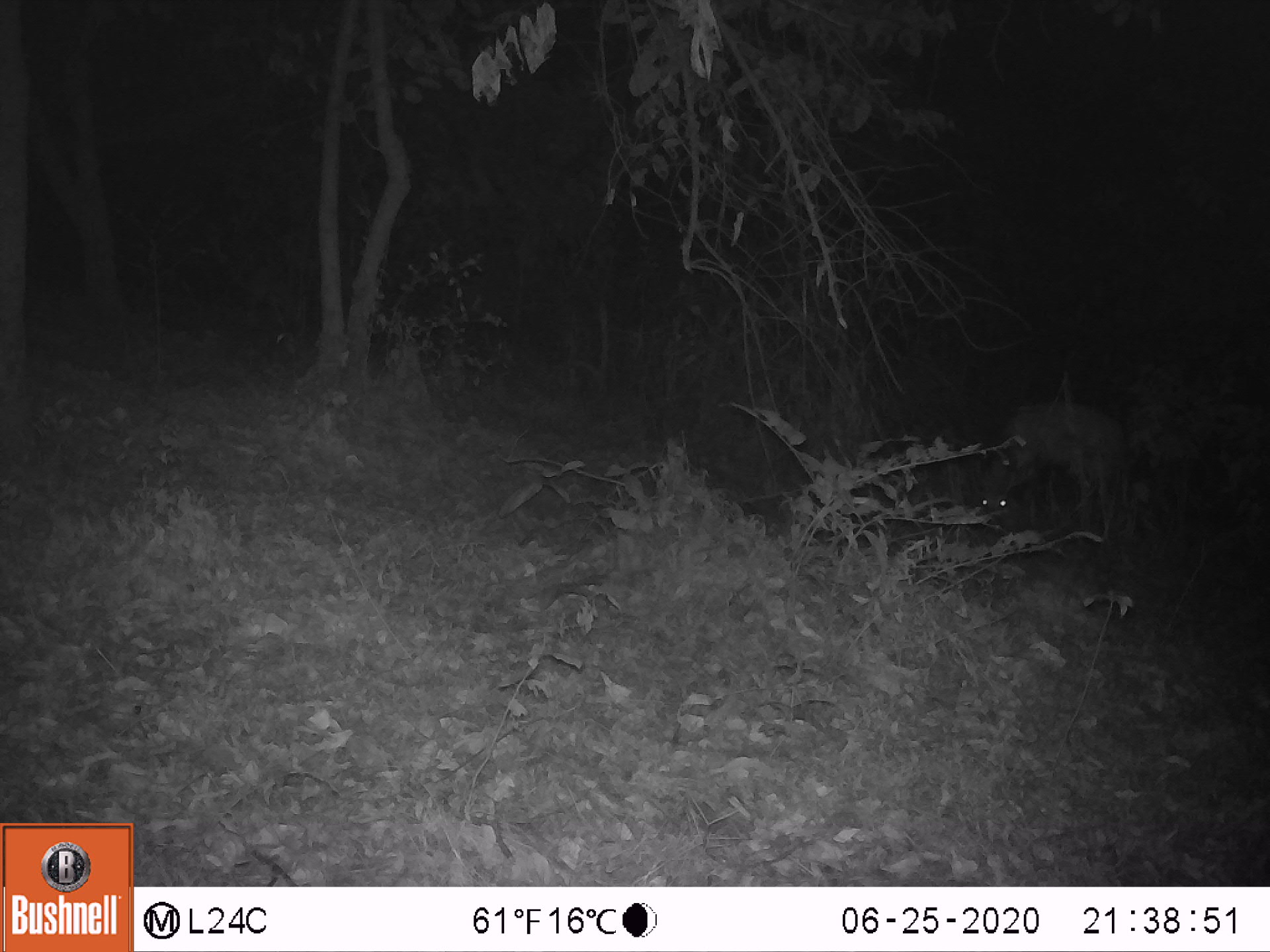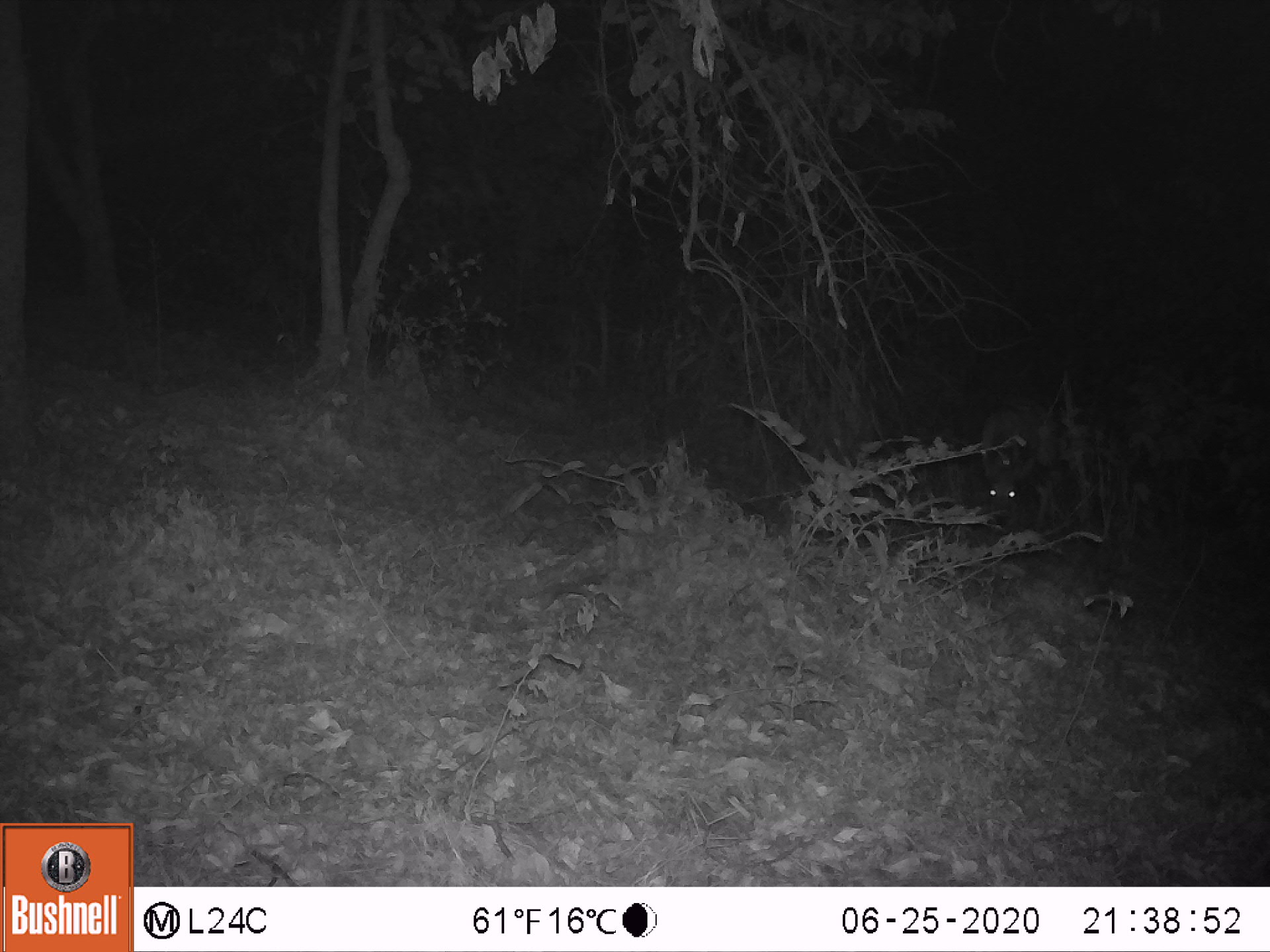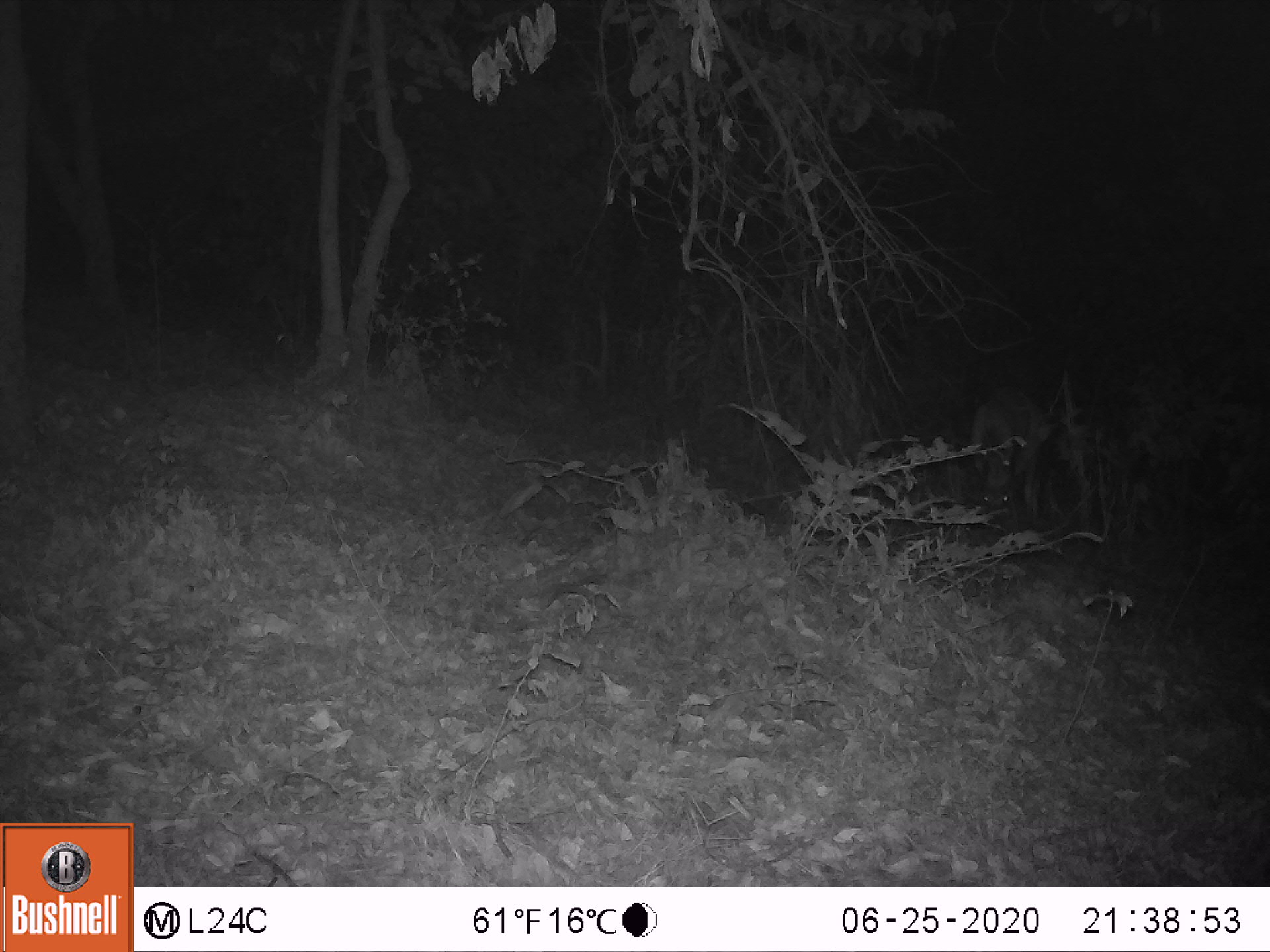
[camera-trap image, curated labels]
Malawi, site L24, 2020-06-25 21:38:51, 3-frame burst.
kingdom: Animalia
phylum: Chordata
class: Mammalia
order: Artiodactyla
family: Bovidae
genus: Tragelaphus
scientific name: Tragelaphus sylvaticus sylvaticus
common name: cape bushbuck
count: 1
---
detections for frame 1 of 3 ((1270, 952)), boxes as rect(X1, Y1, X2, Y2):
cape bushbuck: rect(971, 397, 1131, 534)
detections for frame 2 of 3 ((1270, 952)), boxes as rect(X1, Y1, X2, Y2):
cape bushbuck: rect(959, 375, 1188, 542)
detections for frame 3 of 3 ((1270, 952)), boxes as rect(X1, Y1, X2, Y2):
cape bushbuck: rect(964, 385, 1058, 524)